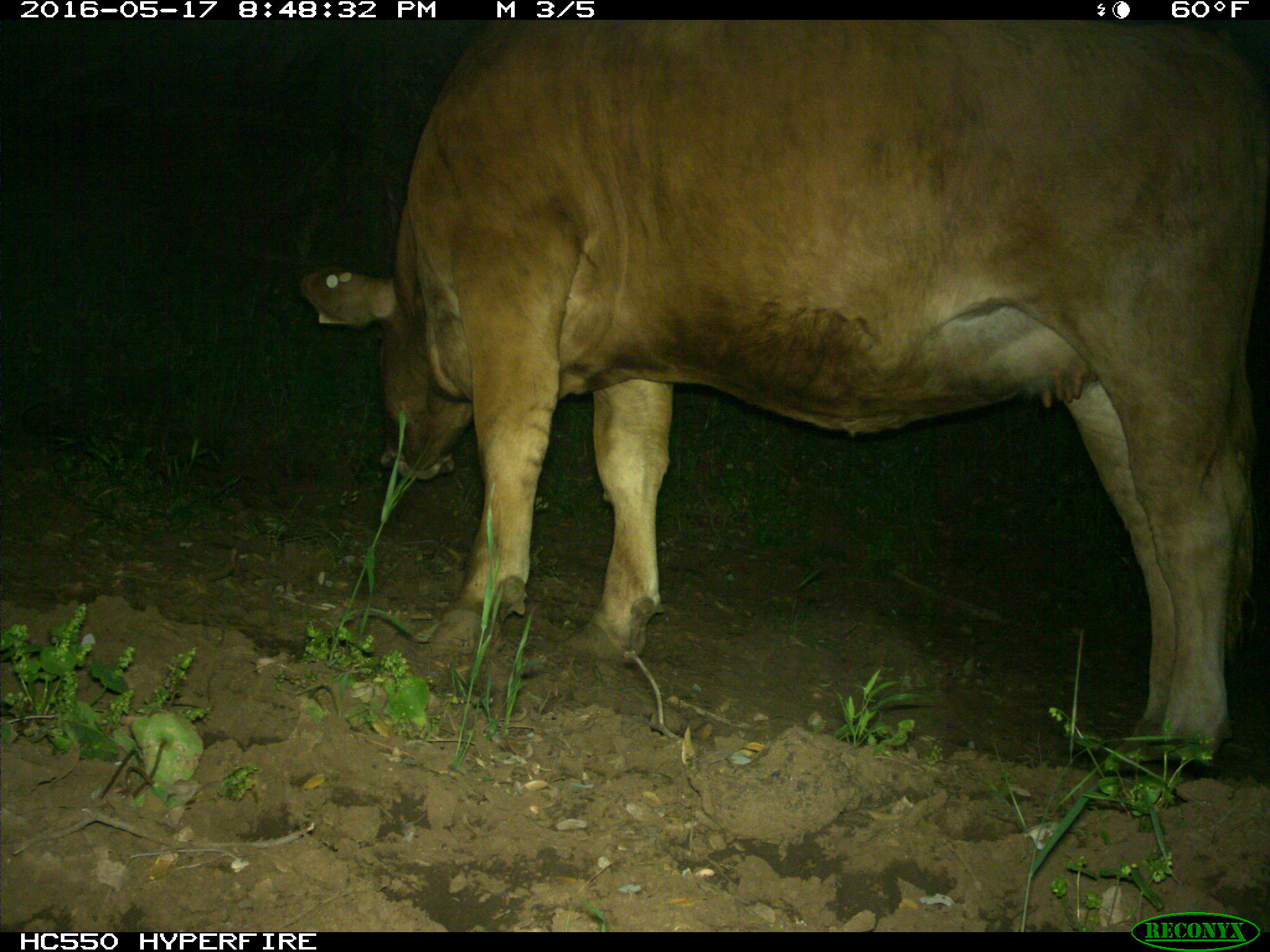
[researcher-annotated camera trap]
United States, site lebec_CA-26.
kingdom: Animalia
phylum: Chordata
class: Mammalia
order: Artiodactyla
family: Bovidae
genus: Bos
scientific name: Bos taurus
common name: domestic cow